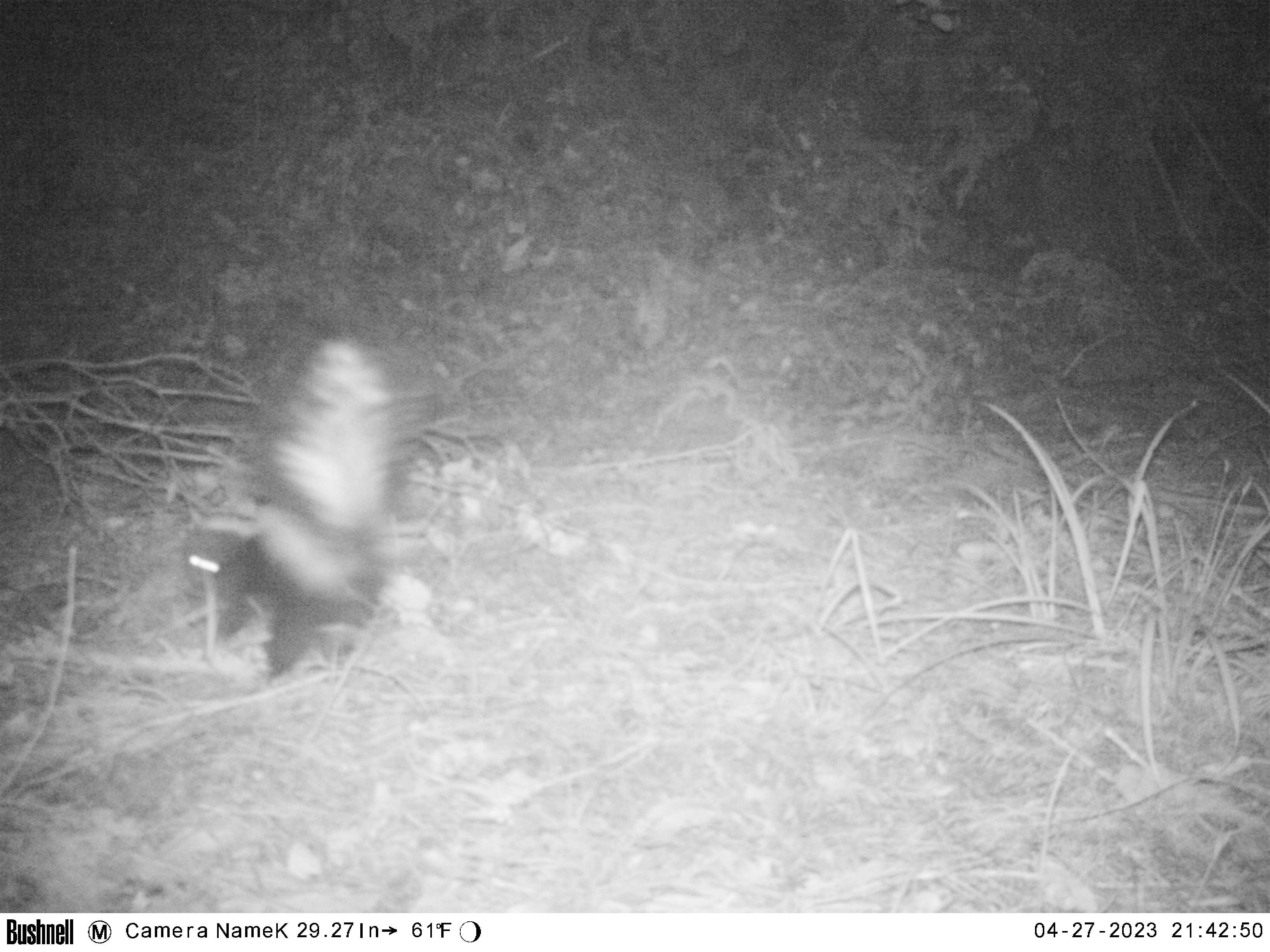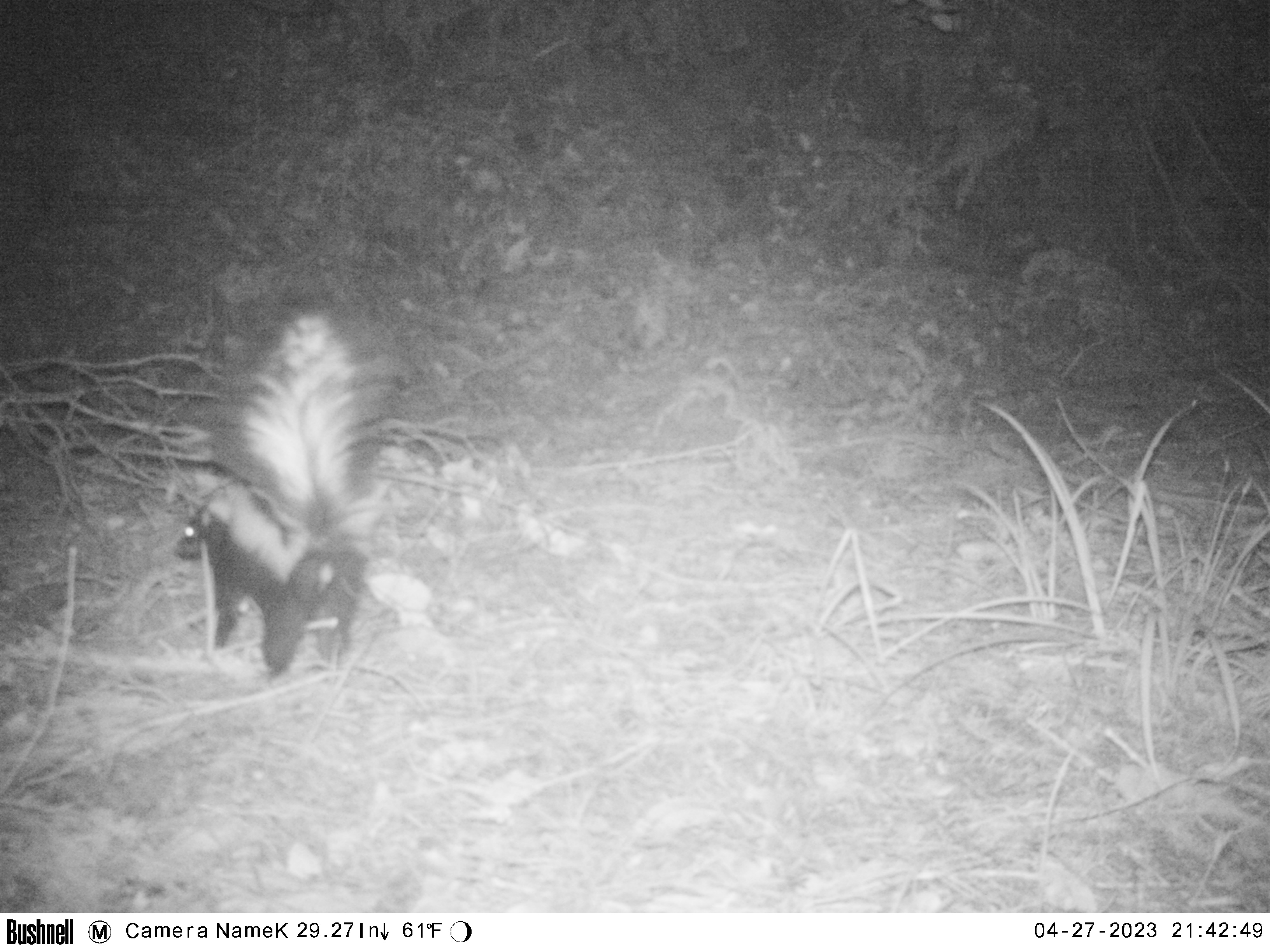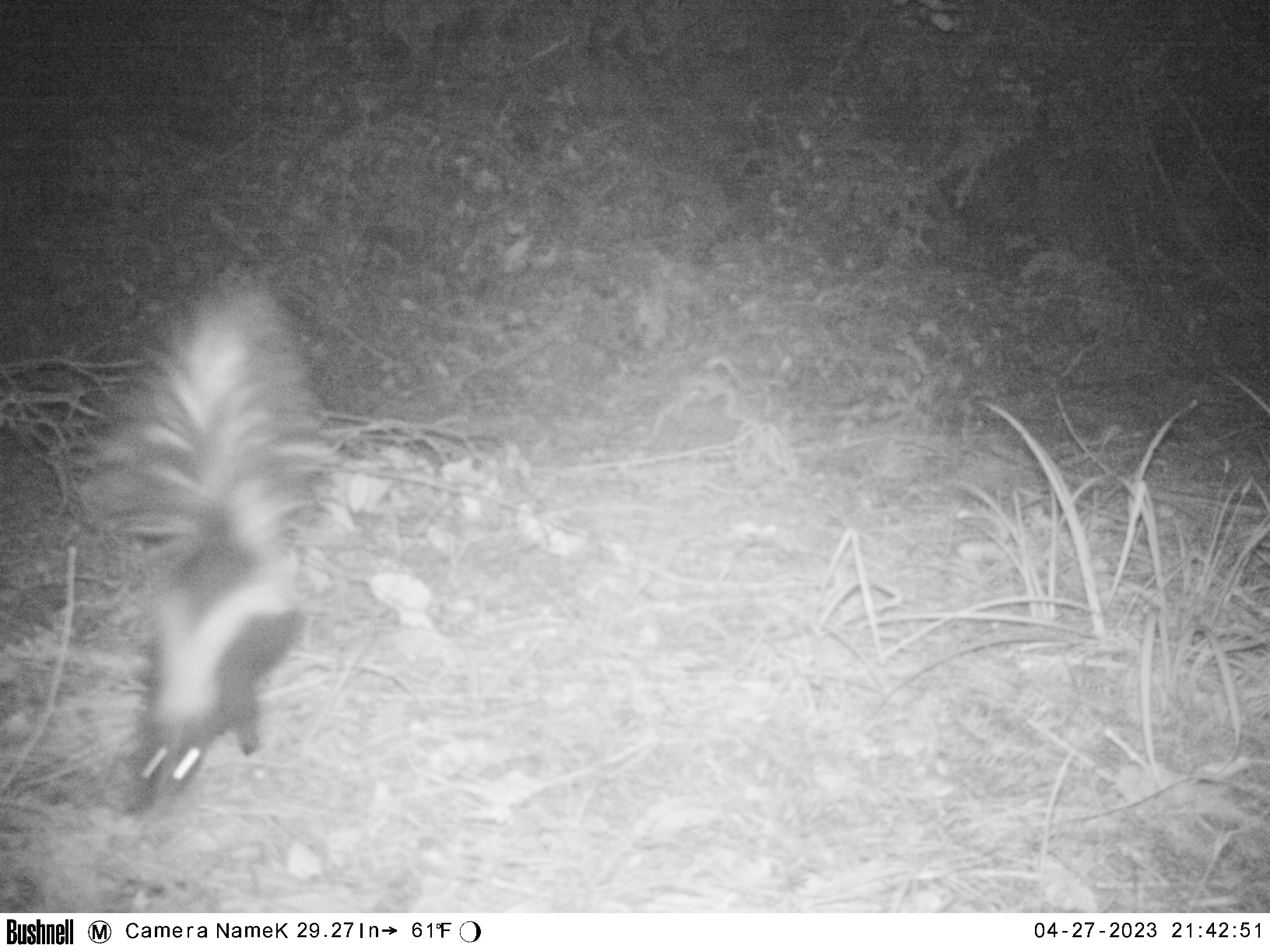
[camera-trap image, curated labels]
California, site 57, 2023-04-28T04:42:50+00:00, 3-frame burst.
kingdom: Animalia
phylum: Chordata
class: Mammalia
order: Carnivora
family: Mephitidae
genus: Mephitis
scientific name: Mephitis mephitis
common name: striped skunk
Striped skunk (Mephitis mephitis).